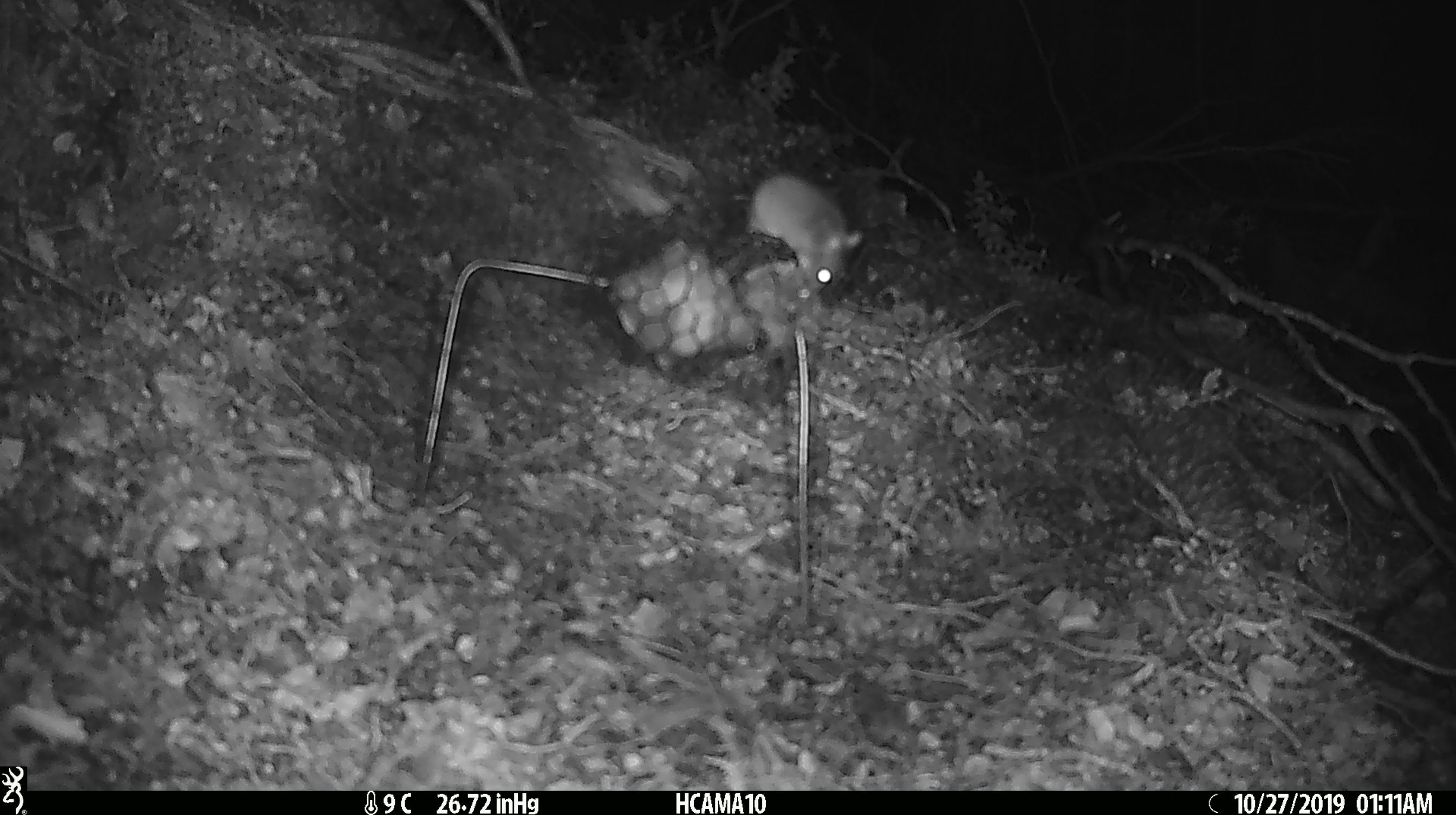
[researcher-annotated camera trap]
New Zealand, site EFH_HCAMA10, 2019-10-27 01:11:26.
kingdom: Animalia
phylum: Chordata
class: Mammalia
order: Rodentia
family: Muridae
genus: Mus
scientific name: Mus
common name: mouse